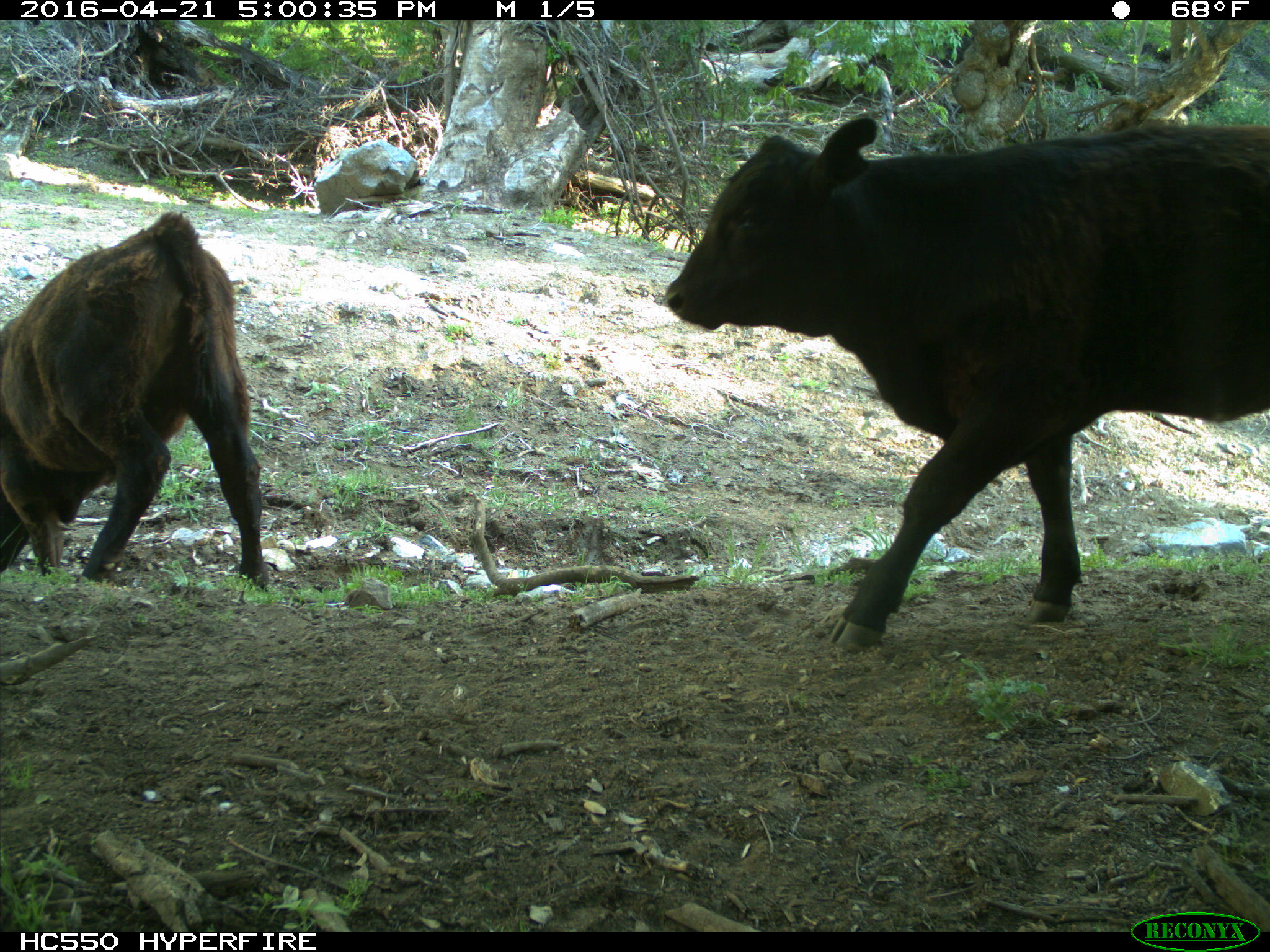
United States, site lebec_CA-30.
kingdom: Animalia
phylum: Chordata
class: Mammalia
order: Artiodactyla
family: Bovidae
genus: Bos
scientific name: Bos taurus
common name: domestic cow